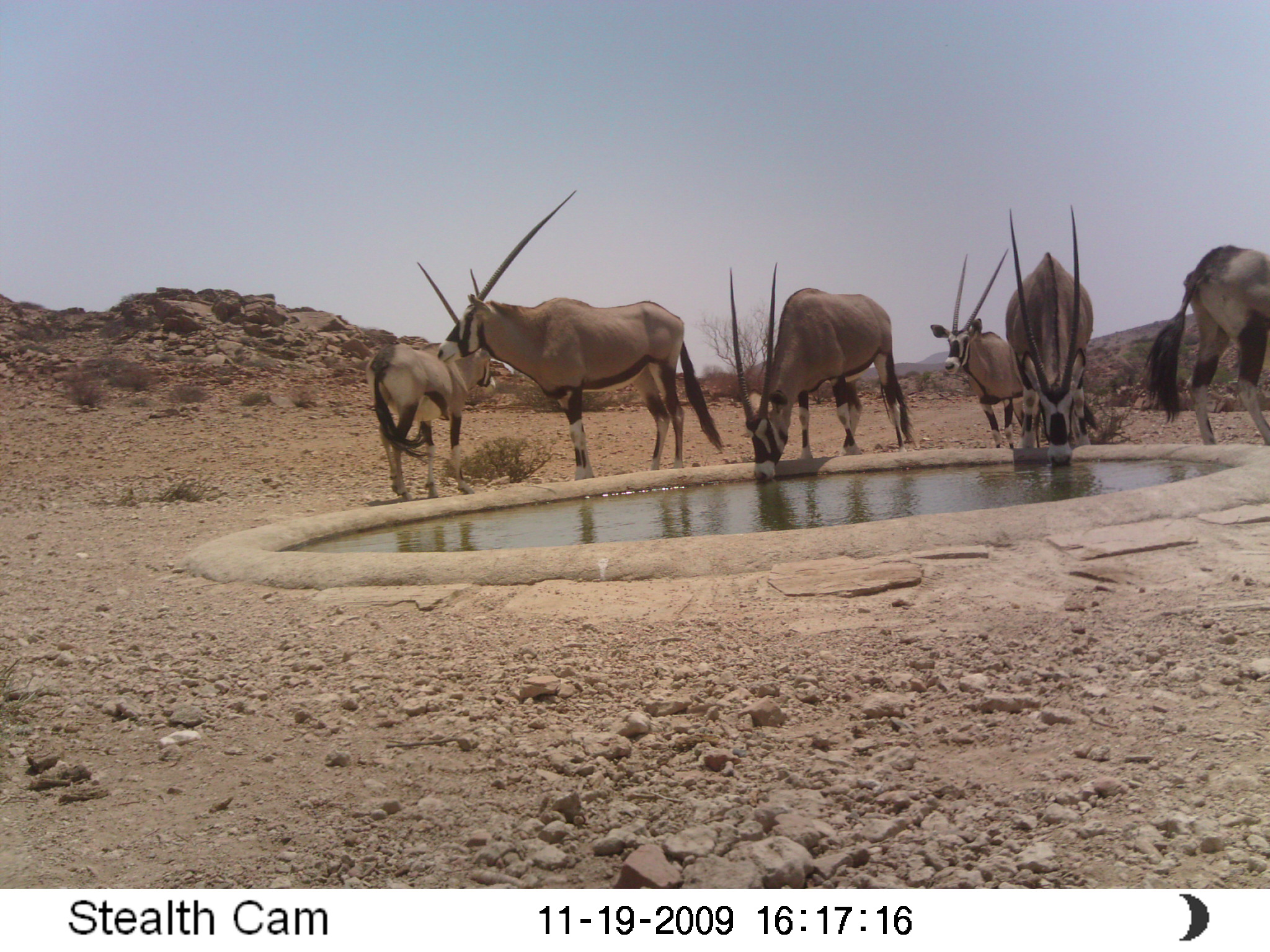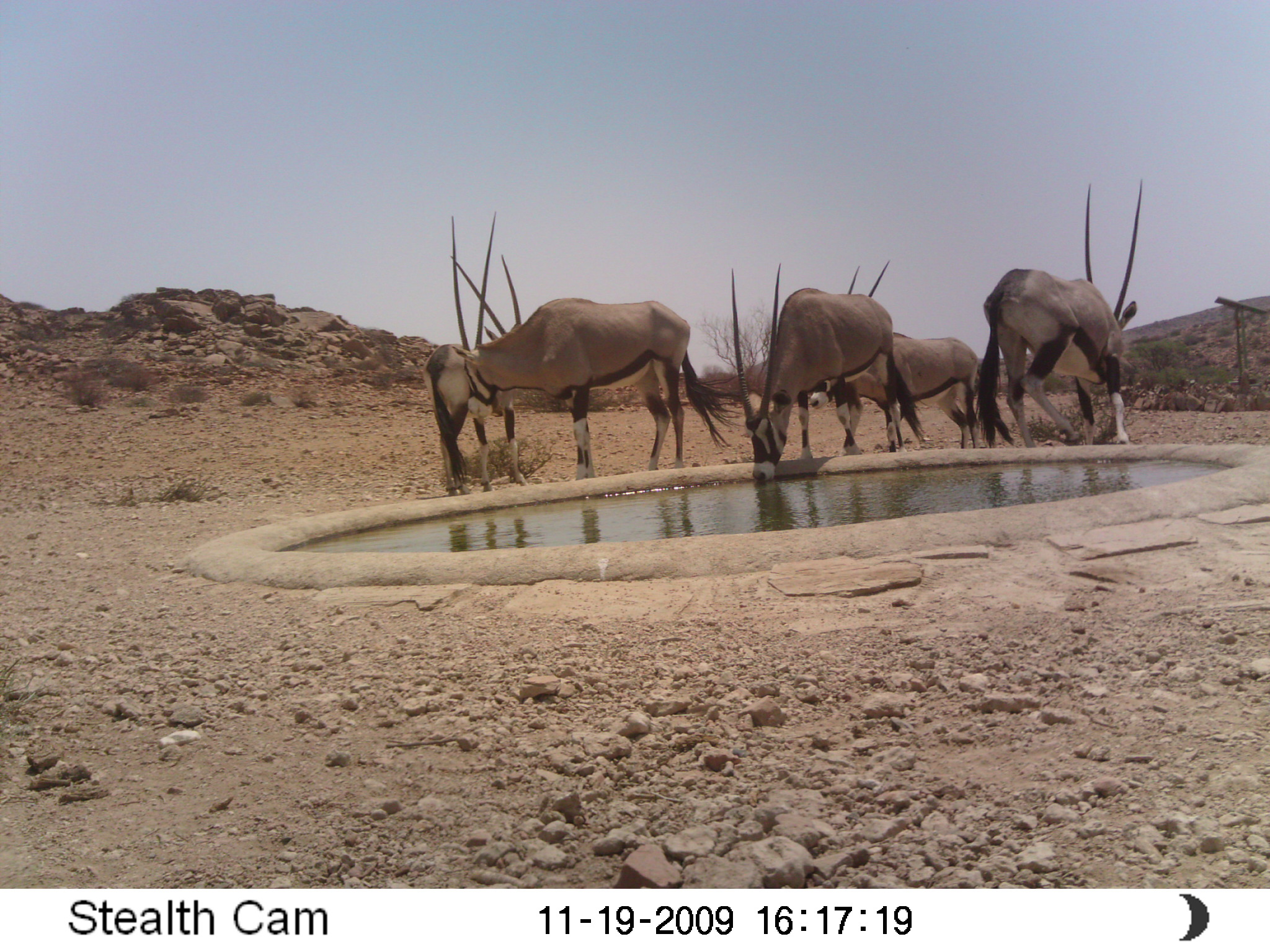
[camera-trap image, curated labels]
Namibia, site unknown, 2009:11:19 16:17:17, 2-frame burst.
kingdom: Animalia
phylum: Chordata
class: Mammalia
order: Artiodactyla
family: Bovidae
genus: Oryx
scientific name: Oryx gazella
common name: gemsbok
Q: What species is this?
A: Oryx gazella (gemsbok).